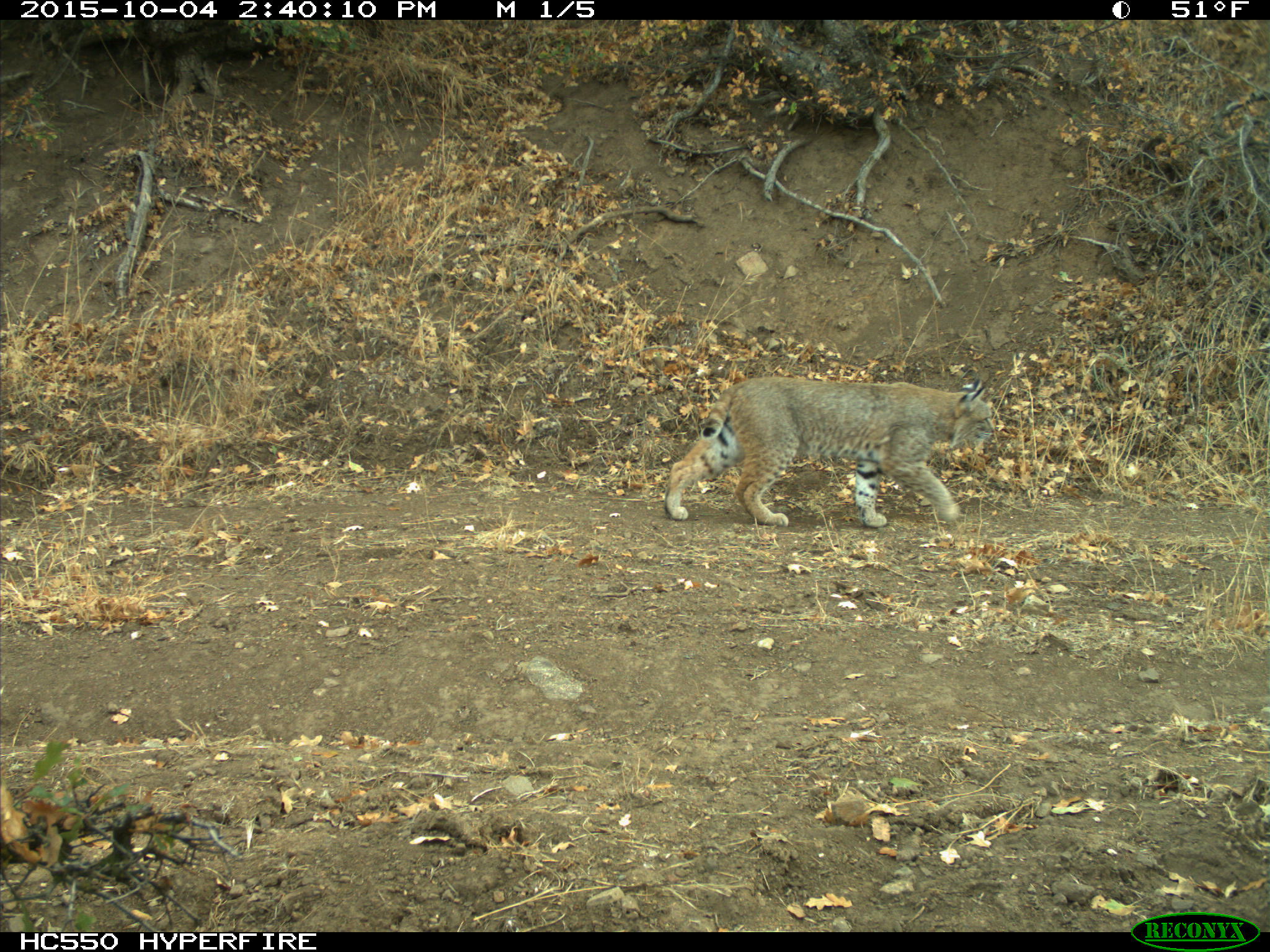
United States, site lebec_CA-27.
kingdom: Animalia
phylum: Chordata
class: Mammalia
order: Carnivora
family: Felidae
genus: Lynx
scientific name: Lynx rufus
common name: bobcat